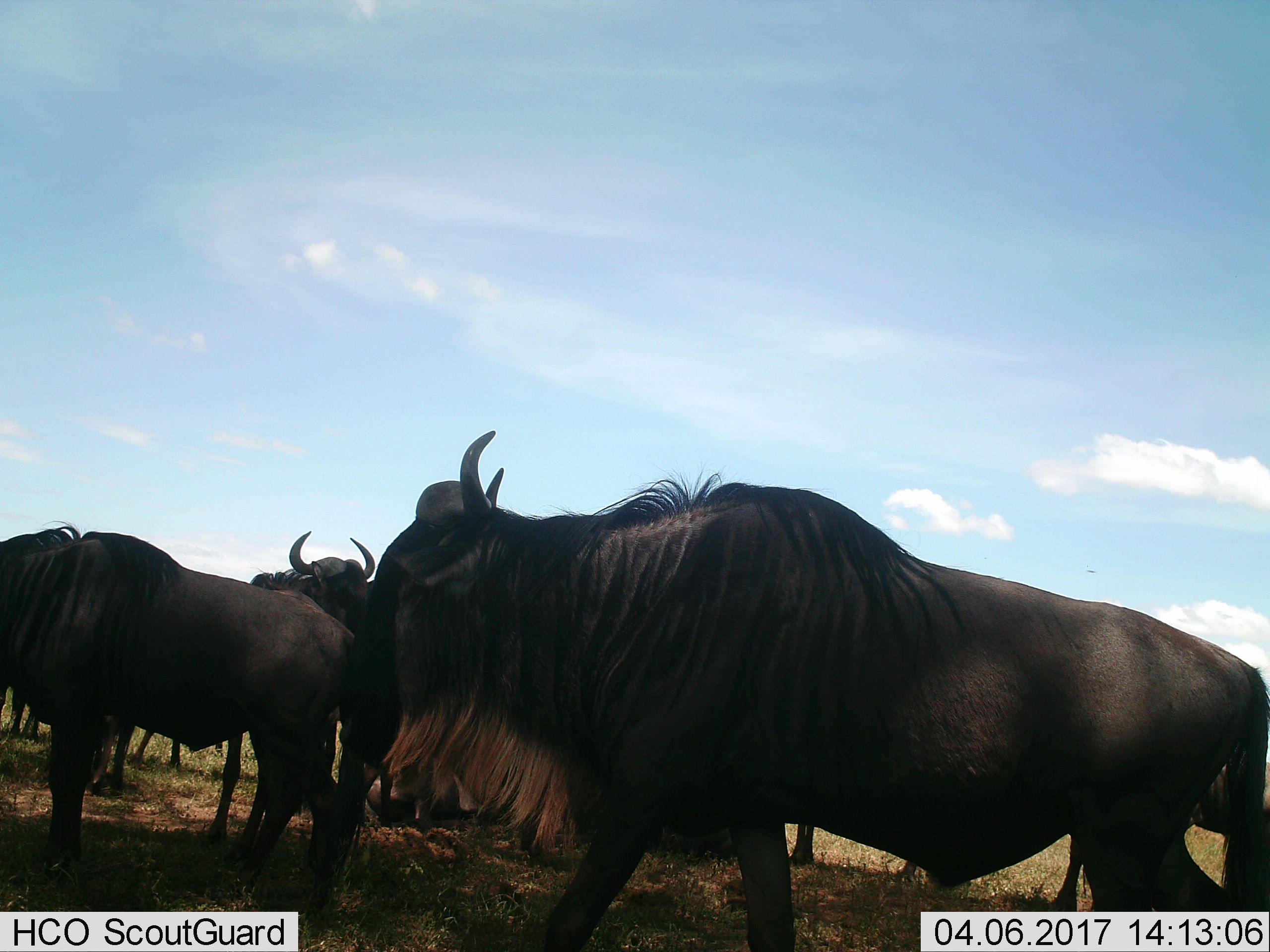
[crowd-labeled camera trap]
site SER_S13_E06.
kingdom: Animalia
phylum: Chordata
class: Mammalia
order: Artiodactyla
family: Bovidae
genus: Connochaetes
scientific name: Connochaetes taurinus taurinus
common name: blue wildebeest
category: wildebeestblue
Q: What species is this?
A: Wildebeestblue (blue wildebeest) (Connochaetes taurinus taurinus).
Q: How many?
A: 6.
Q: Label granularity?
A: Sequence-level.